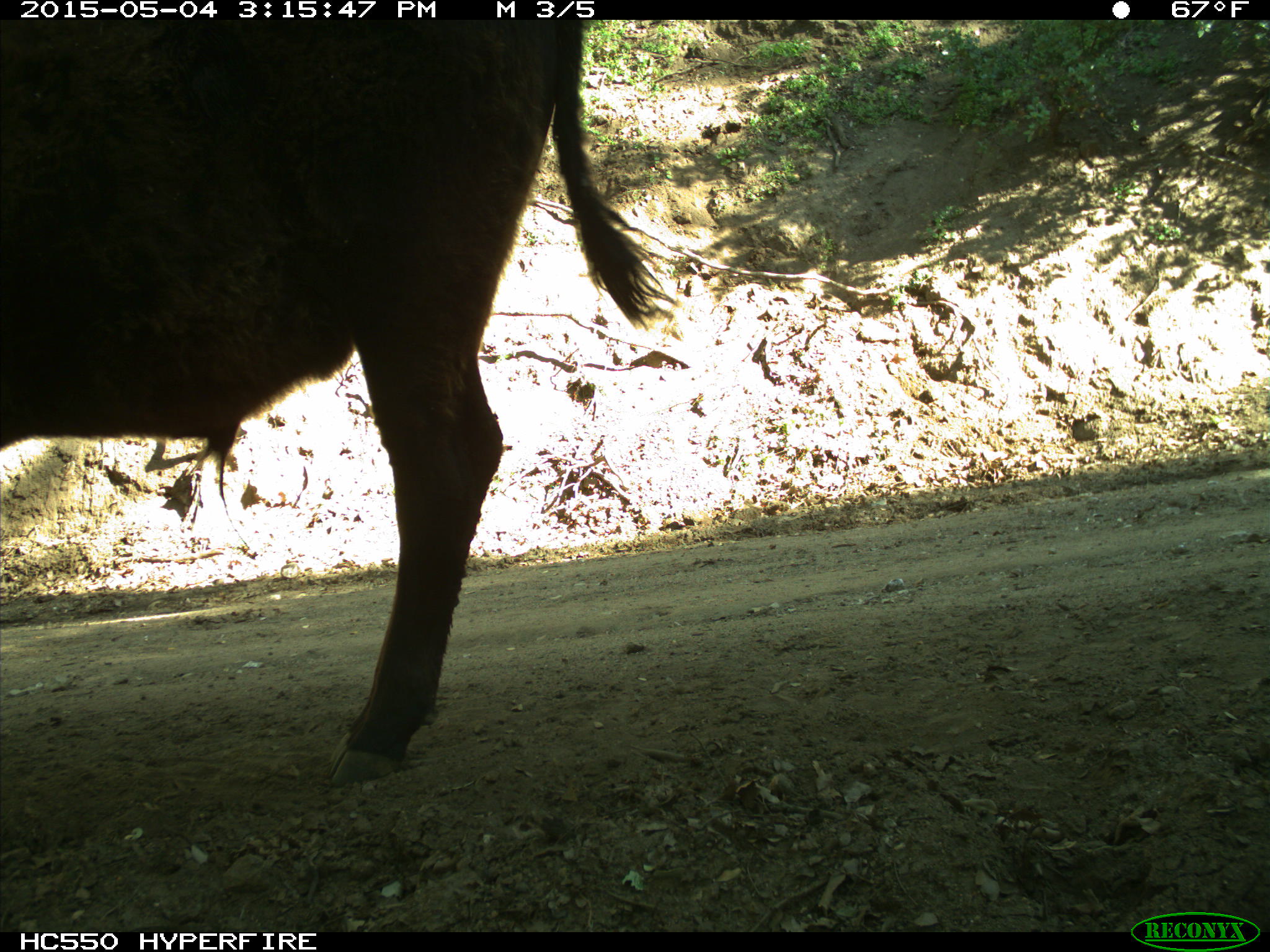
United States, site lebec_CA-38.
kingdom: Animalia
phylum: Chordata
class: Mammalia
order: Artiodactyla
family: Bovidae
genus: Bos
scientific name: Bos taurus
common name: domestic cow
Bos taurus (domestic cow).